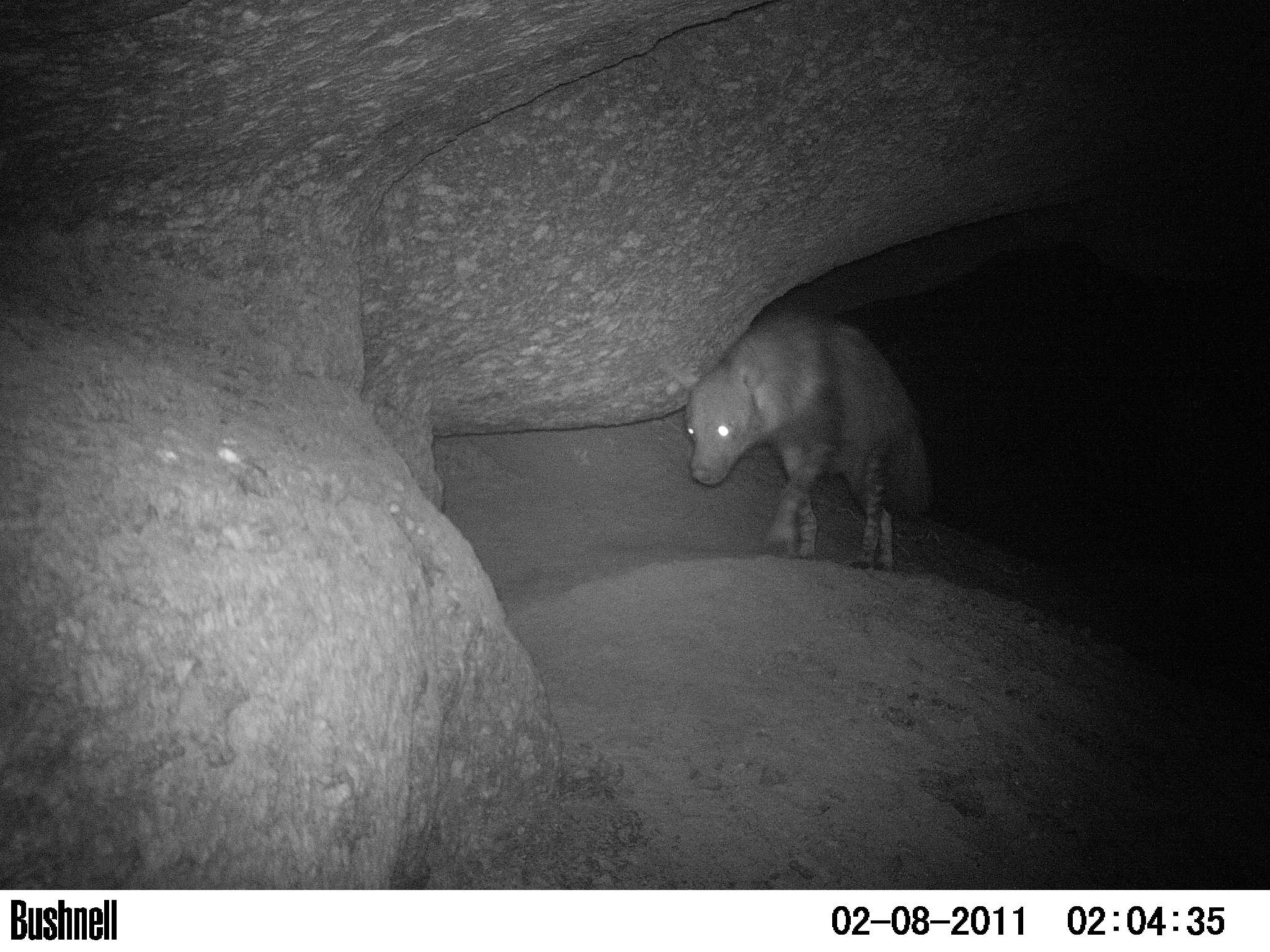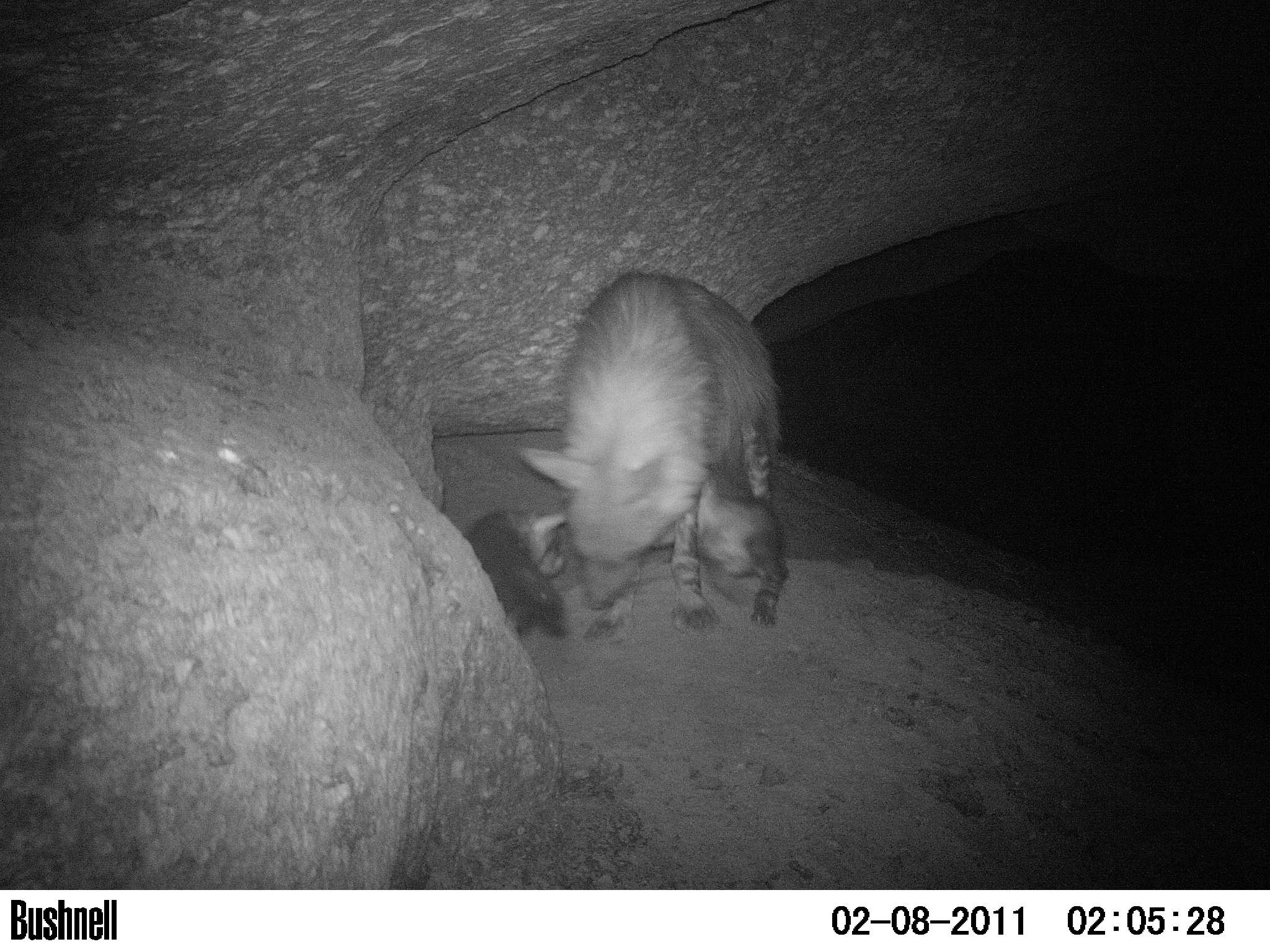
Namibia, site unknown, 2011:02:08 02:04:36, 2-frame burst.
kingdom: Animalia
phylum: Chordata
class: Mammalia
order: Carnivora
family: Hyaenidae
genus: Parahyaena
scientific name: Parahyaena brunnea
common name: brown hyena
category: hyaena brunnea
Hyaena brunnea (brown hyena) (Parahyaena brunnea).